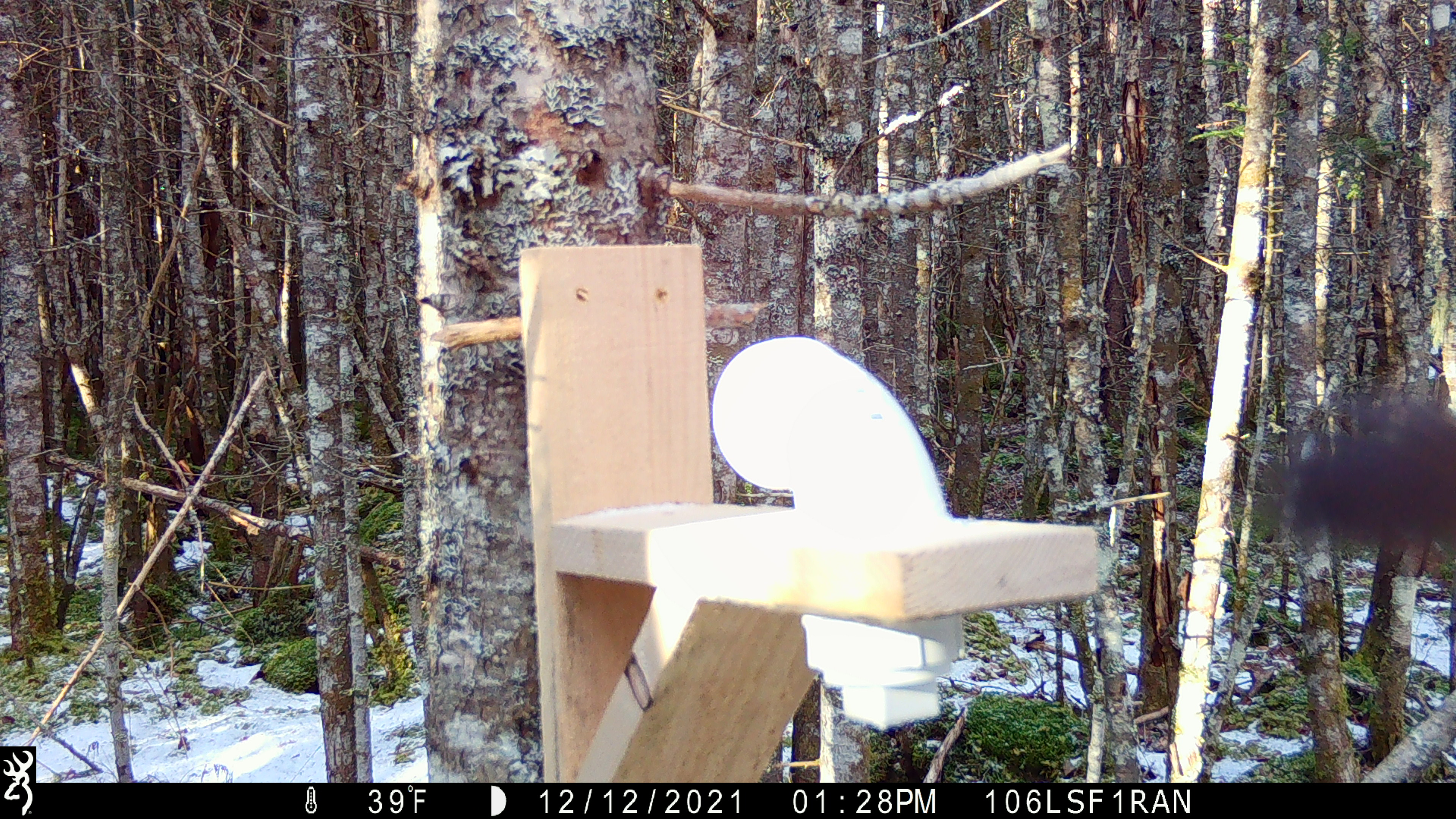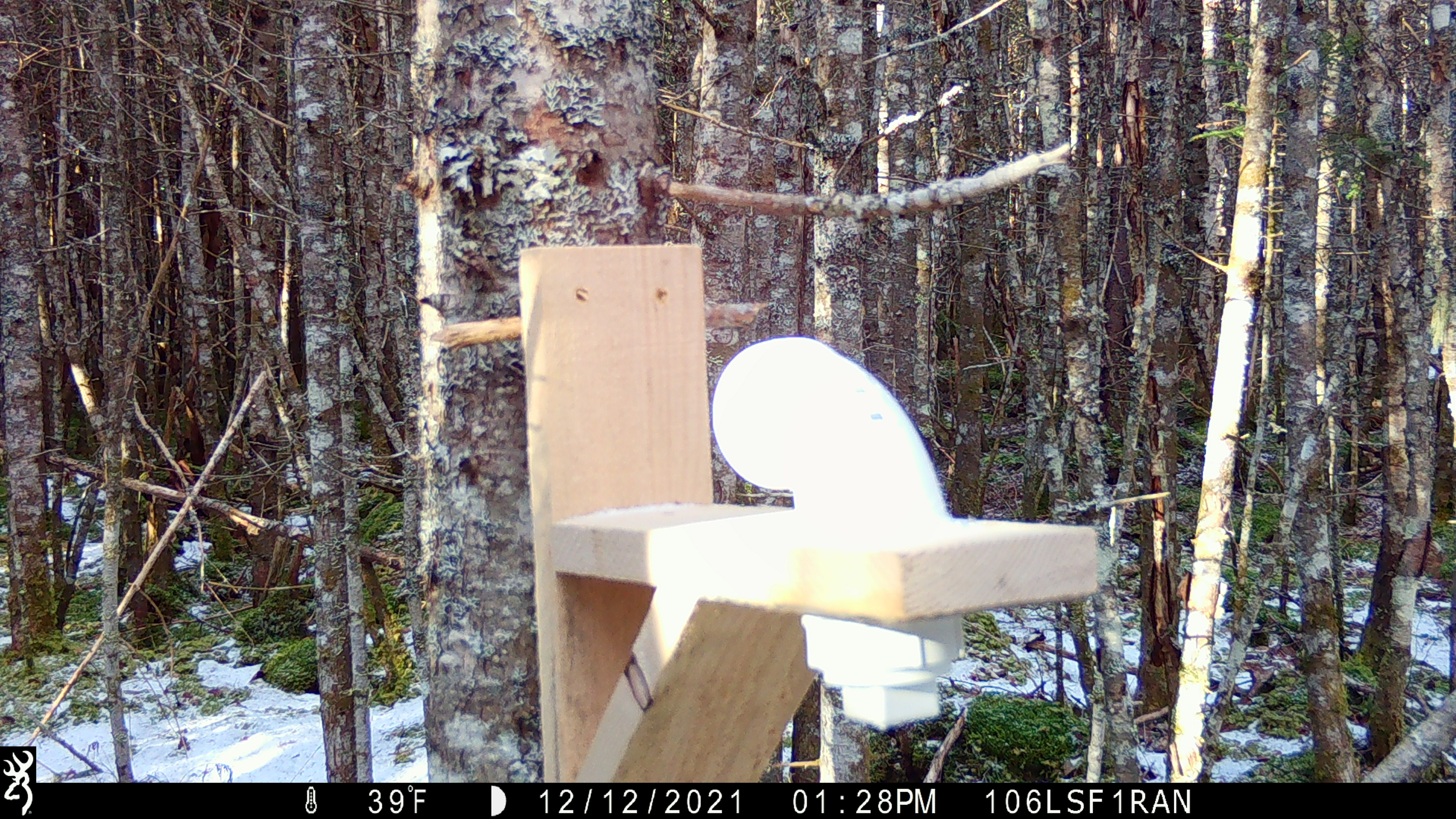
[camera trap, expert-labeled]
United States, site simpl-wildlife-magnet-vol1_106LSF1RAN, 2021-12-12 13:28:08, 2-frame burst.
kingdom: Animalia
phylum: Chordata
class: Mammalia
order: Carnivora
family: Mustelidae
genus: Martes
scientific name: Martes americana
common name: american marten